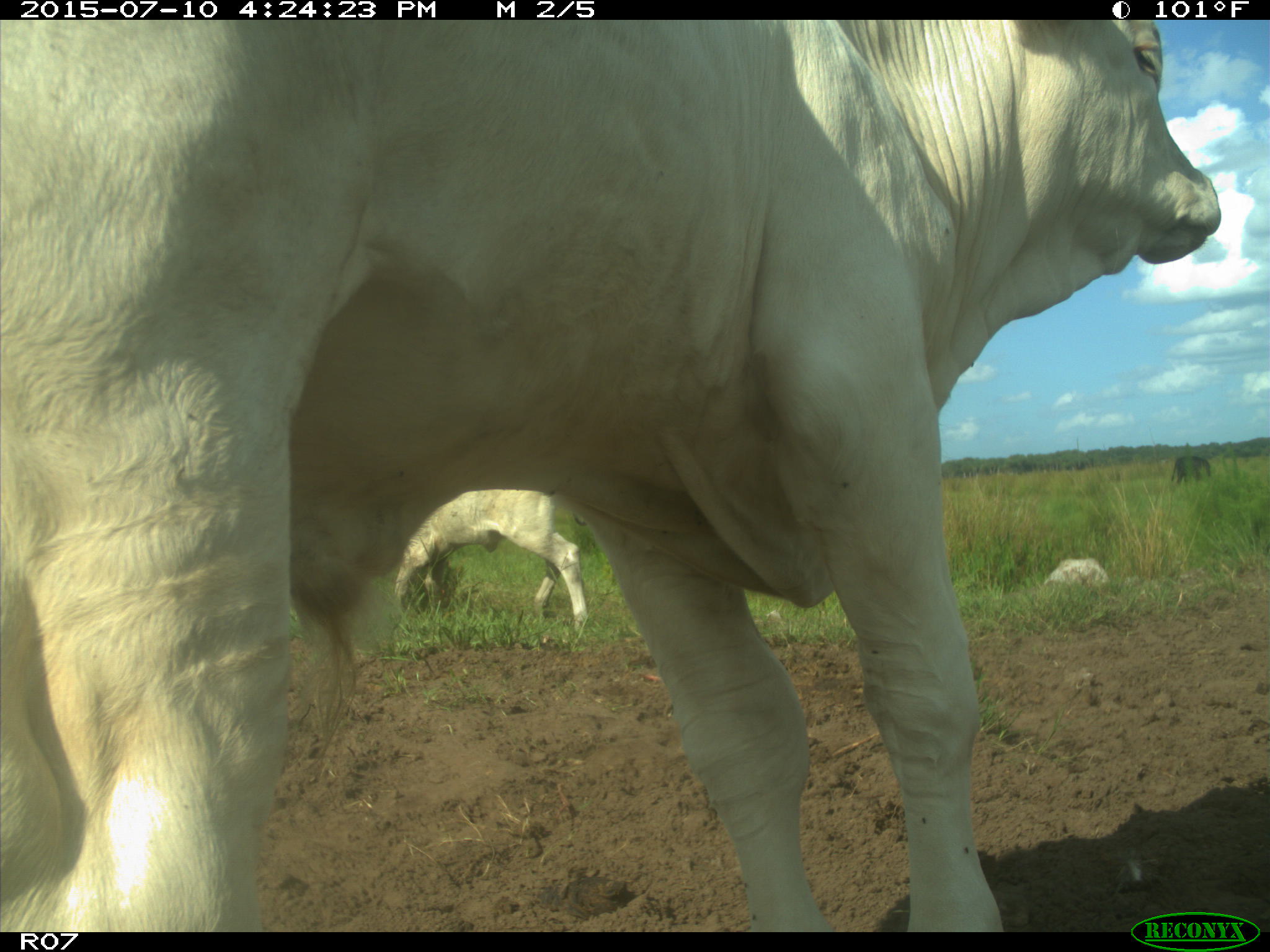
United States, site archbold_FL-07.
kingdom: Animalia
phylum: Chordata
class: Mammalia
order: Artiodactyla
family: Bovidae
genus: Bos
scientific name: Bos taurus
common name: domestic cow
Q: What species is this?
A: Bos taurus (domestic cow).